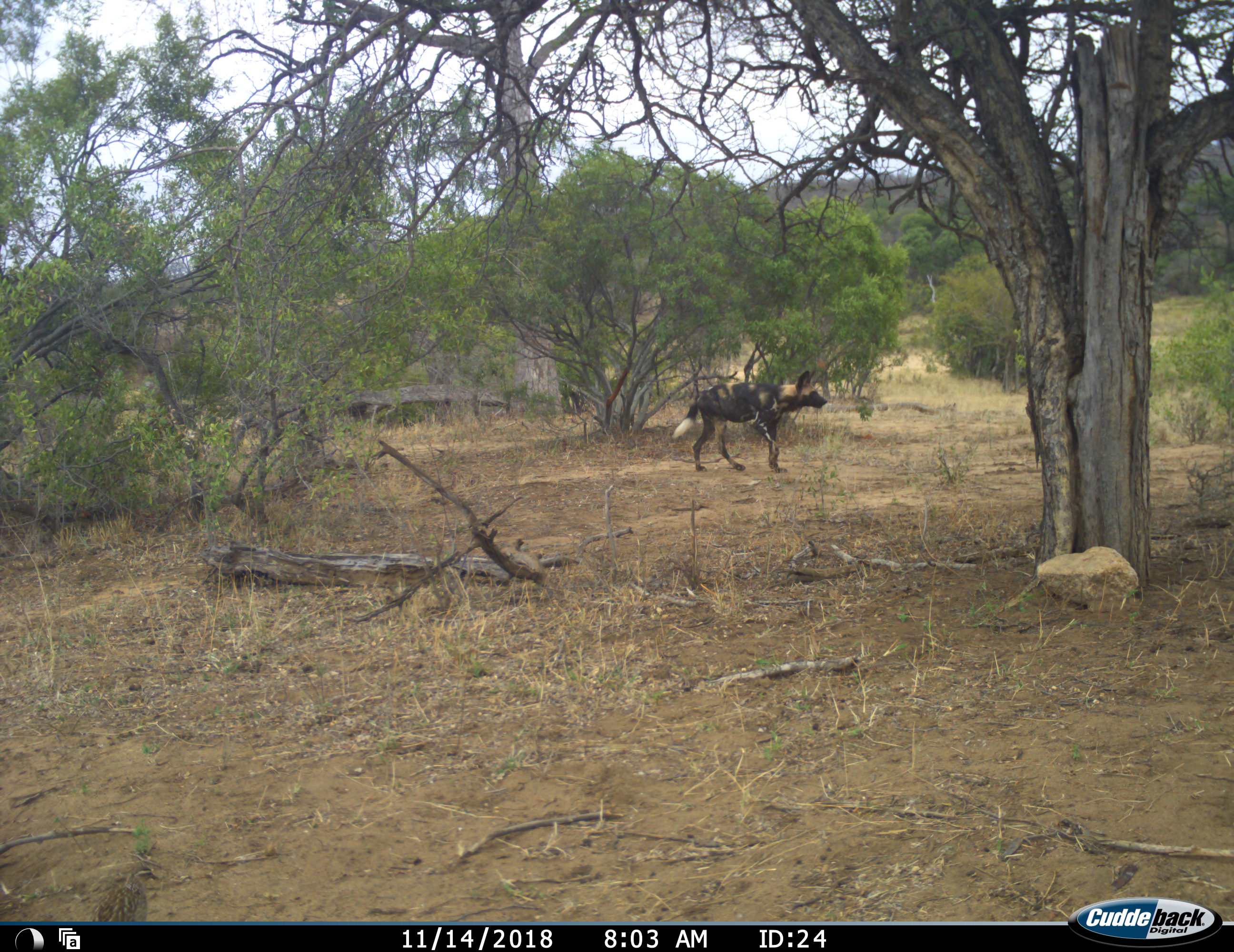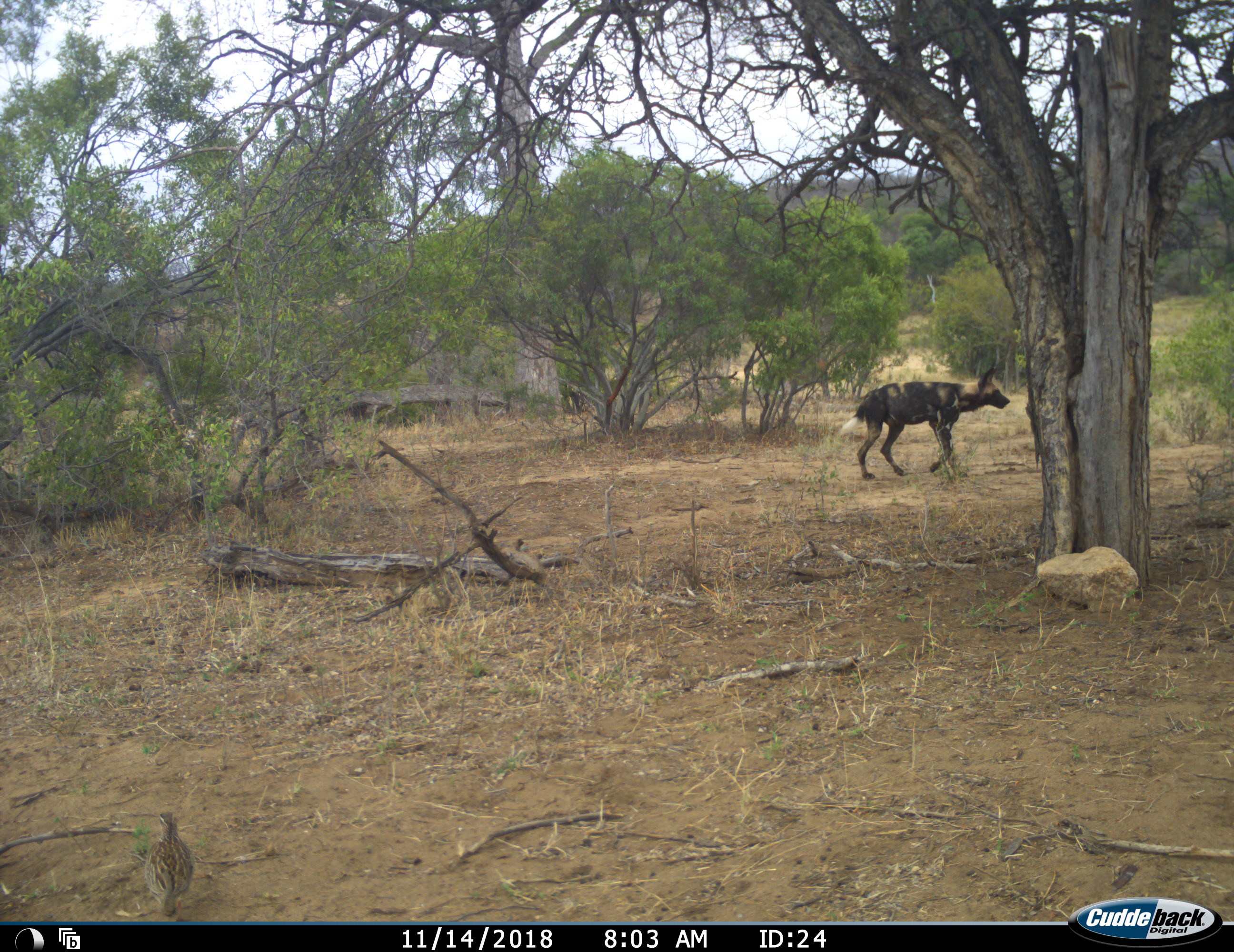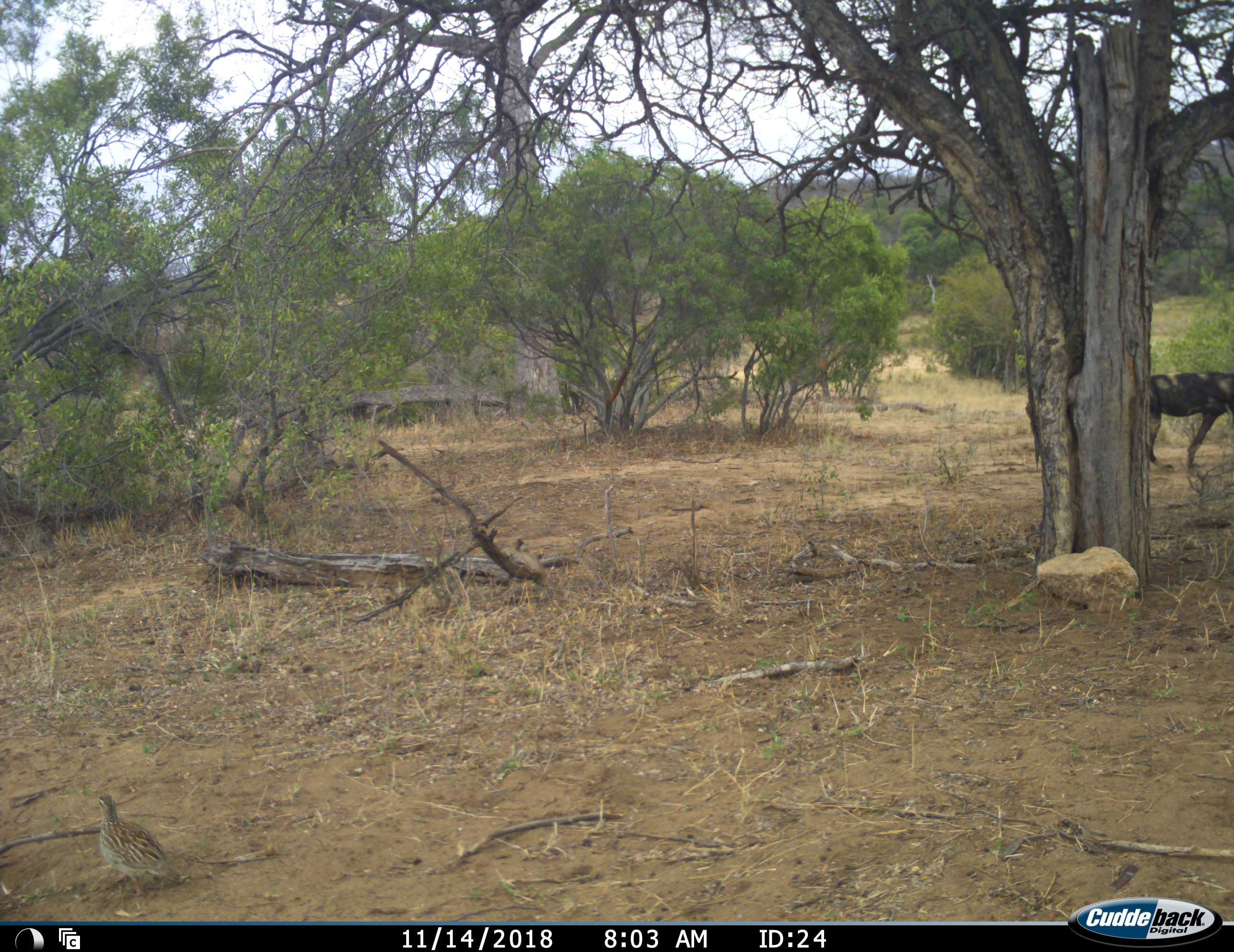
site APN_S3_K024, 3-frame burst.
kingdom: Animalia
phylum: Chordata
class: Mammalia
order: Carnivora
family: Canidae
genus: Lycaon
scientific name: Lycaon pictus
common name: african wild dog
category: wilddog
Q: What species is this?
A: Wilddog (african wild dog) (Lycaon pictus).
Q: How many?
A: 1.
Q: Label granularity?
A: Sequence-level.